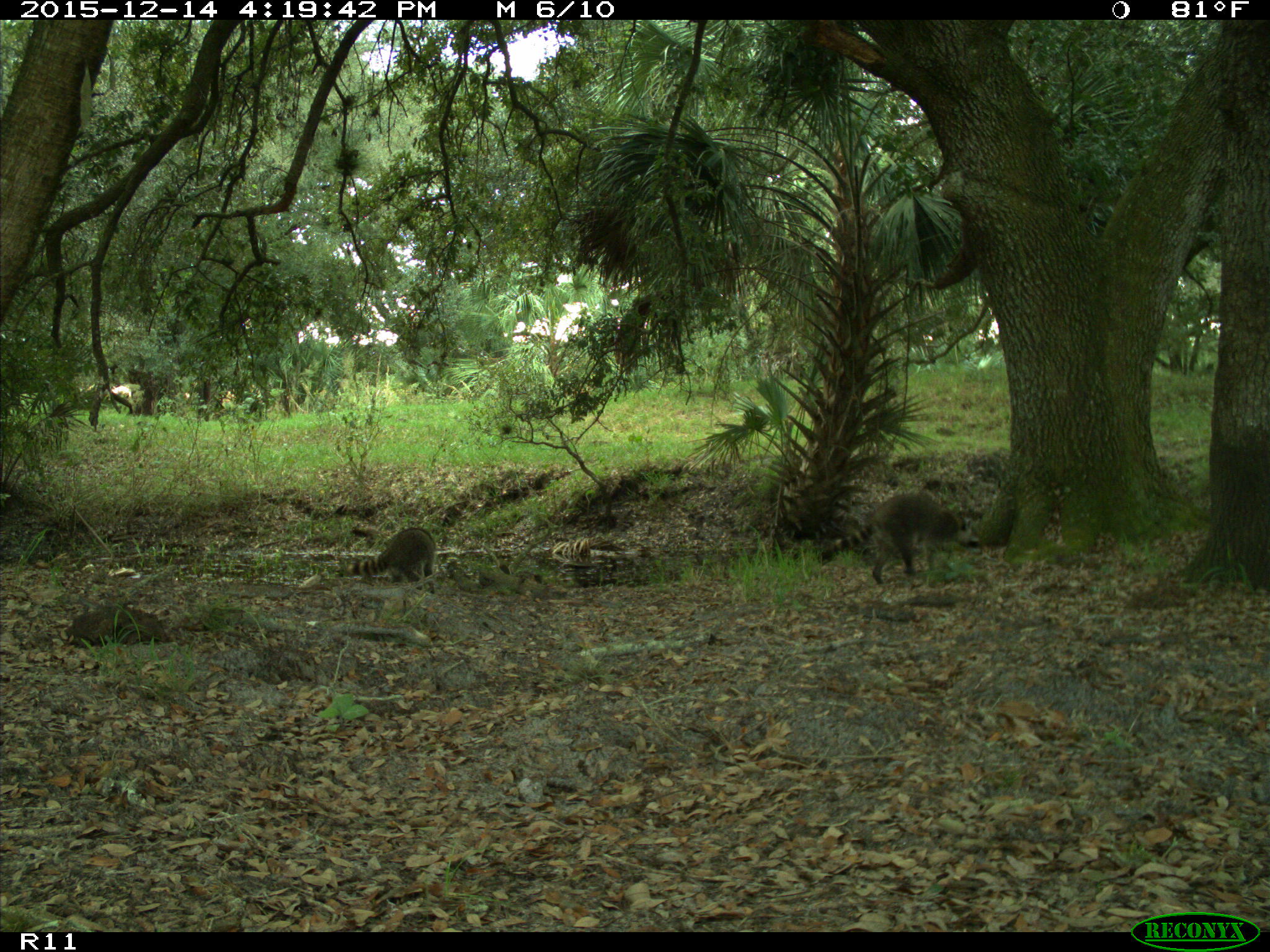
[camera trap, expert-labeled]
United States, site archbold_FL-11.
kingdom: Animalia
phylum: Chordata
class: Mammalia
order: Carnivora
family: Procyonidae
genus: Procyon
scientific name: Procyon lotor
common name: common raccoon